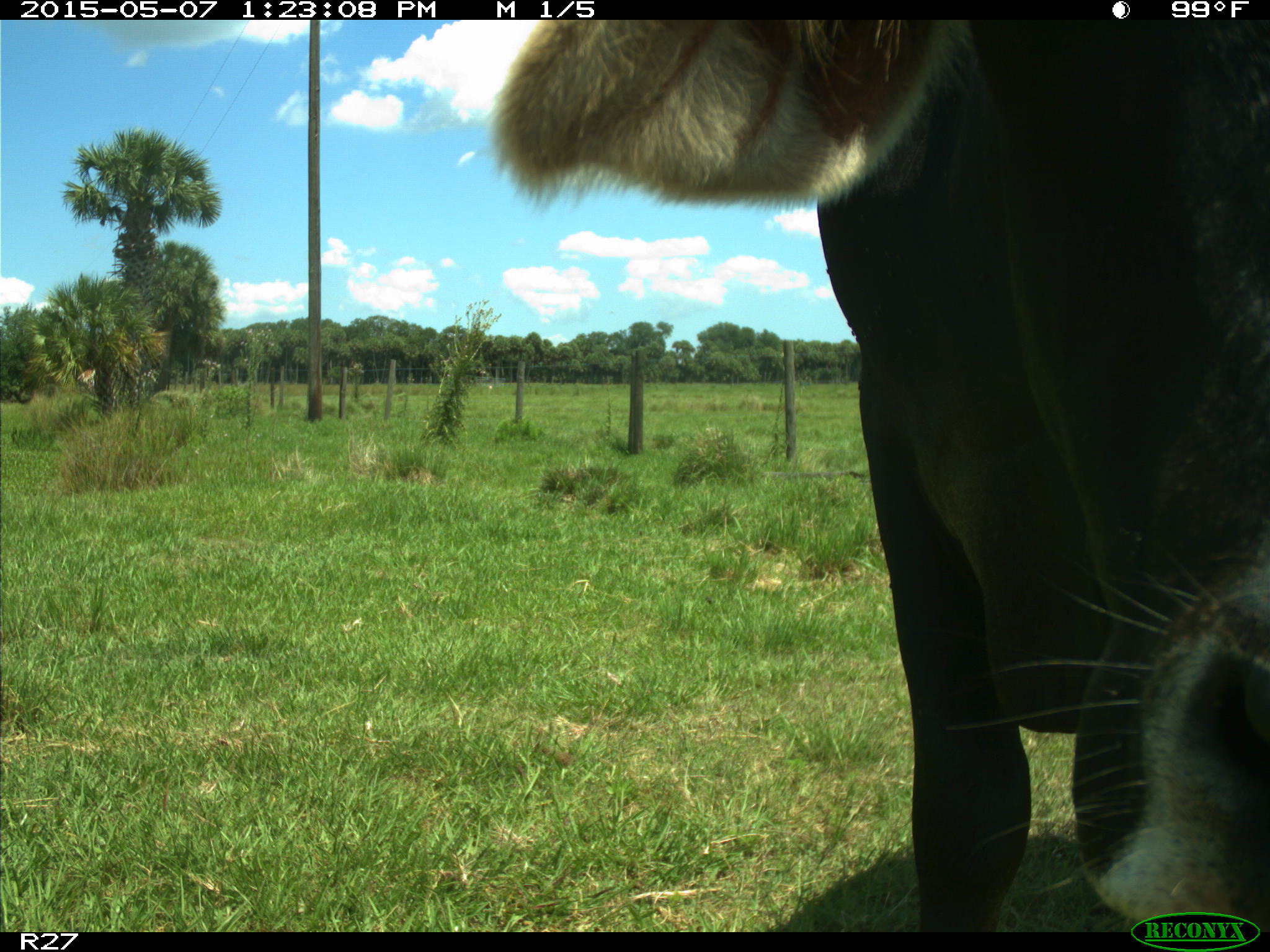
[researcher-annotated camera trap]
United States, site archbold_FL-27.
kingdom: Animalia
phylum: Chordata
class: Mammalia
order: Artiodactyla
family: Bovidae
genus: Bos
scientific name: Bos taurus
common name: domestic cow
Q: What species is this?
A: Bos taurus (domestic cow).